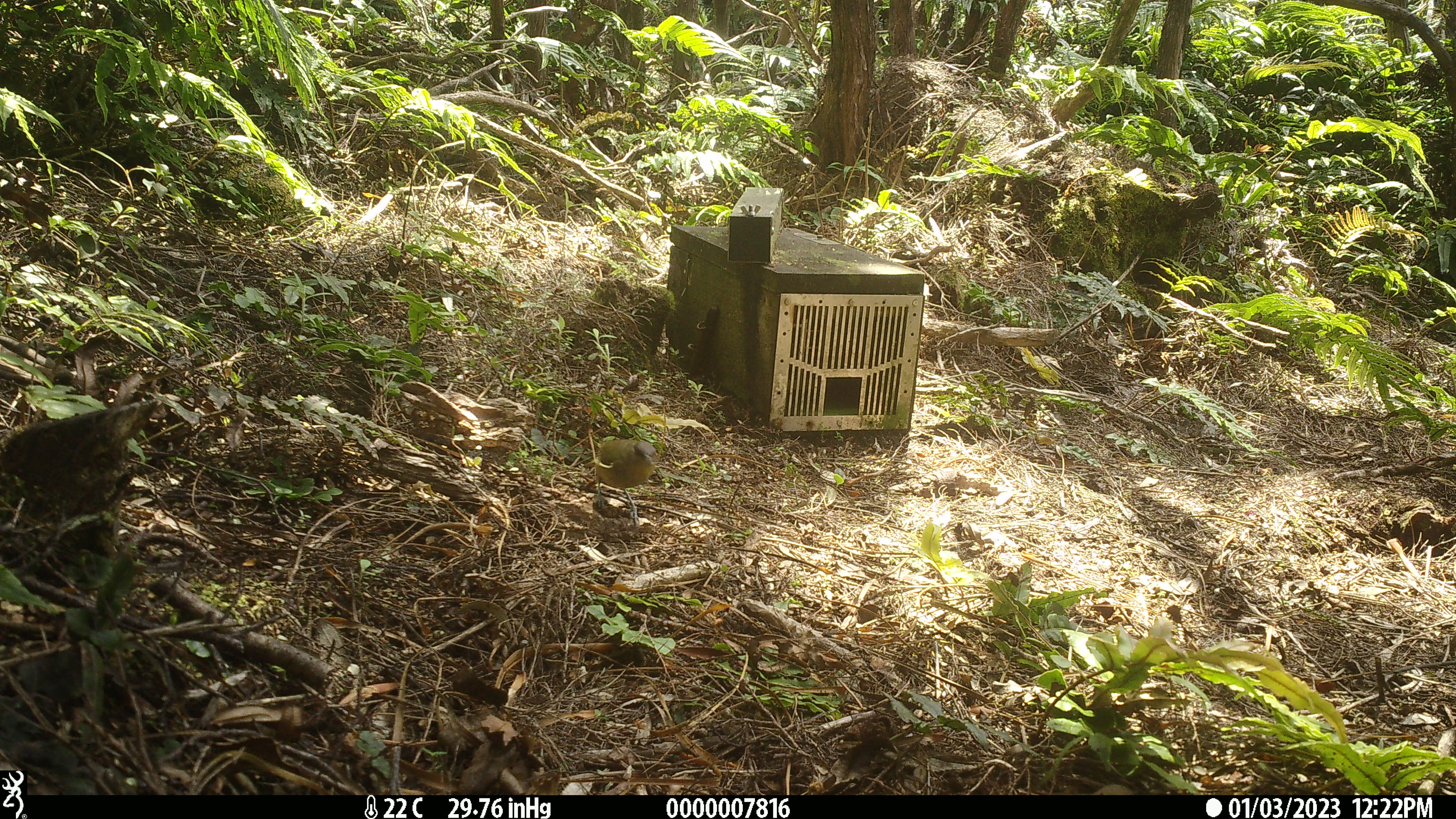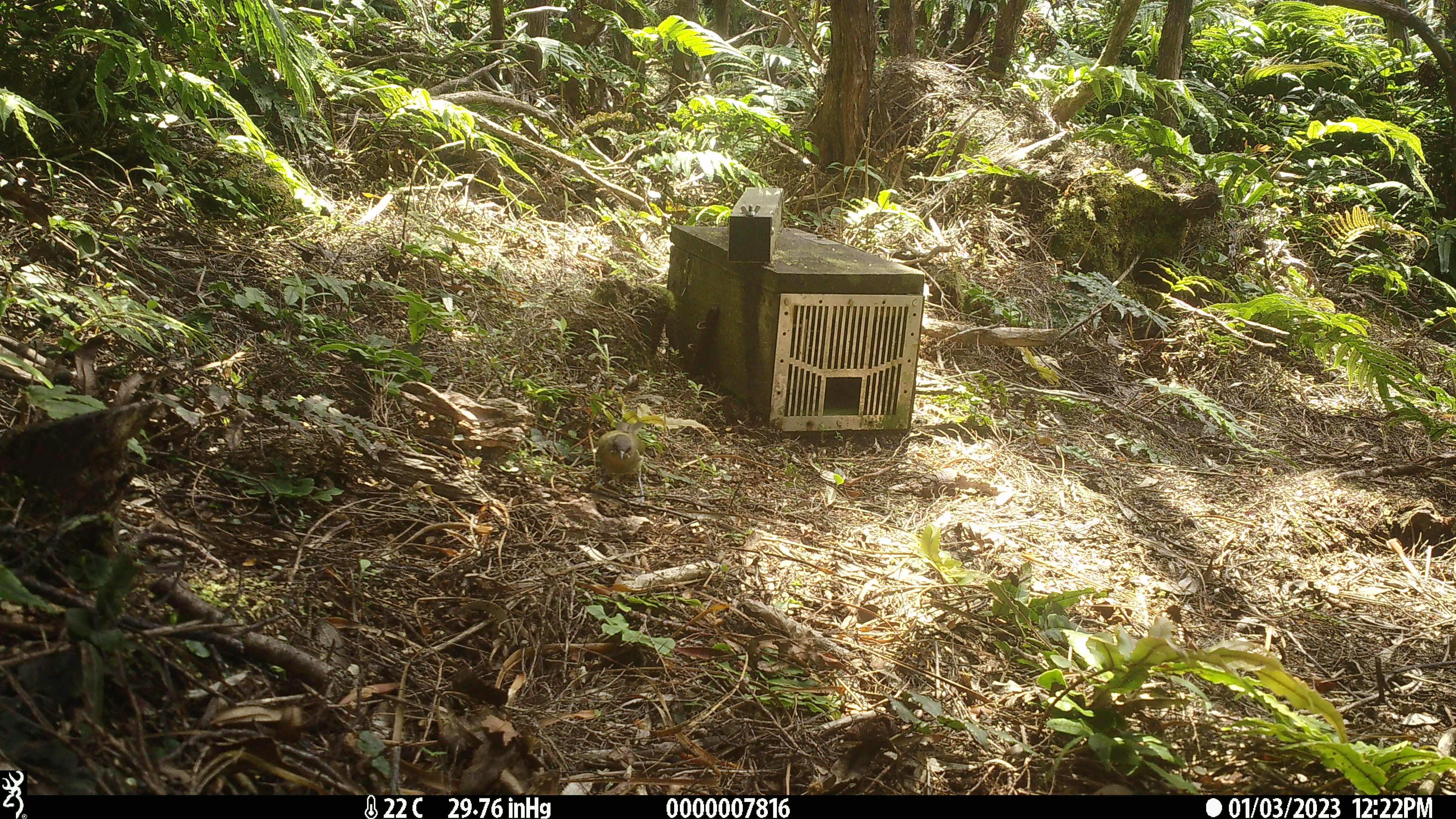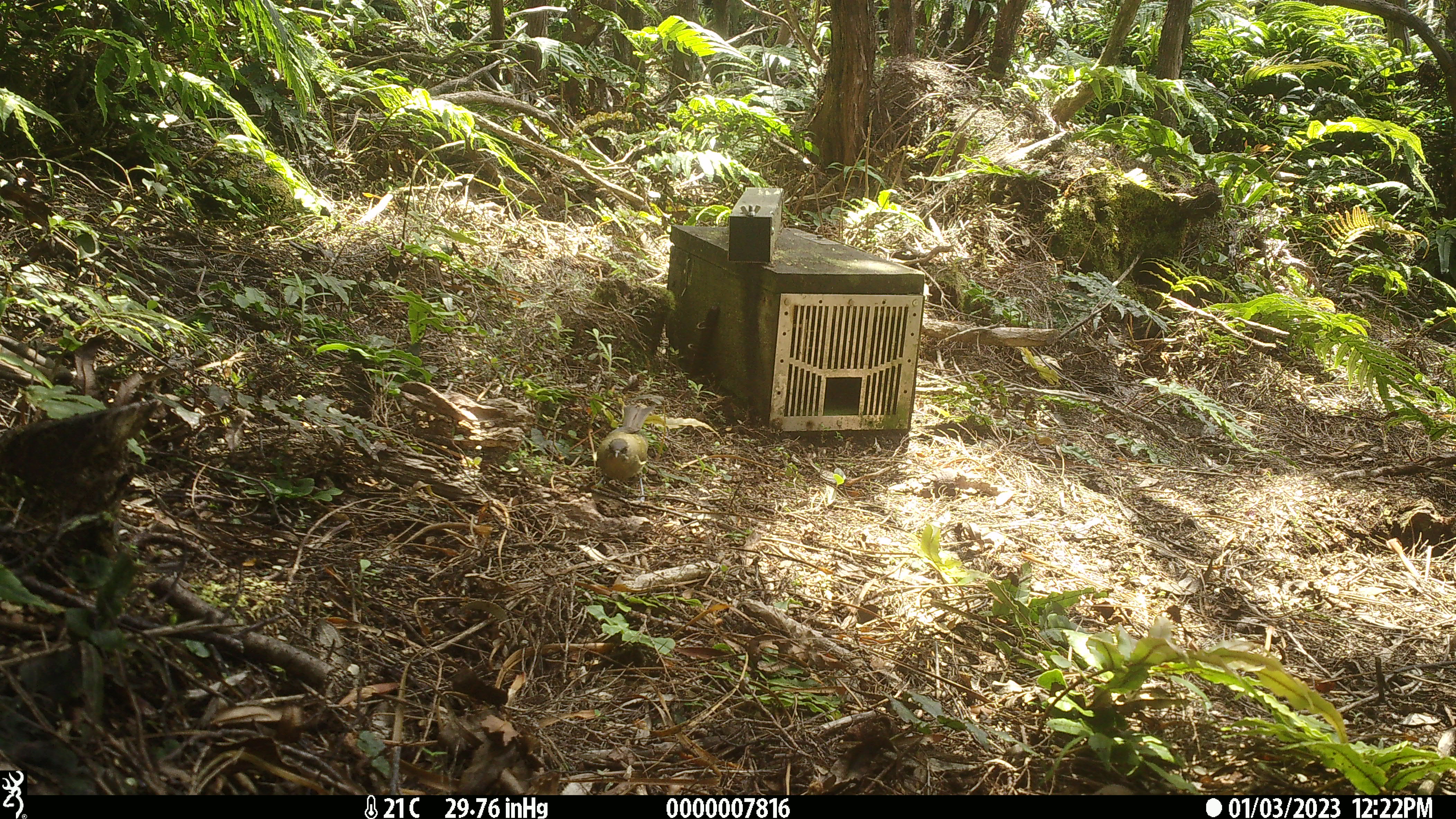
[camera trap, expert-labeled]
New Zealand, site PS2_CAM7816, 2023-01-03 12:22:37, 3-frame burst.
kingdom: Animalia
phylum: Chordata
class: Aves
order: Passeriformes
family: Meliphagidae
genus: Anthornis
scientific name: Anthornis melanura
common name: new zealand bellbird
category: bellbird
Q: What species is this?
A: Bellbird (new zealand bellbird) (Anthornis melanura).